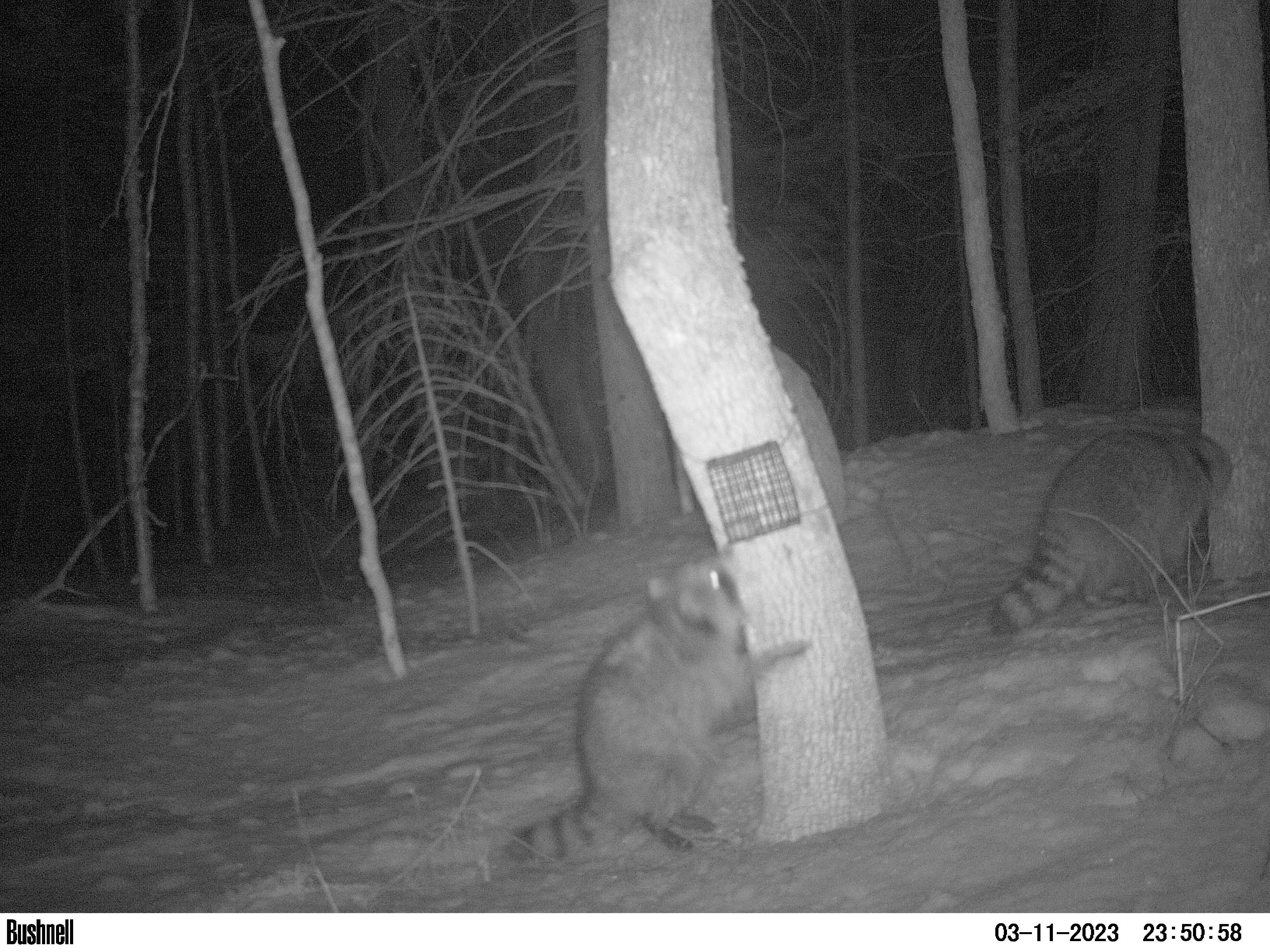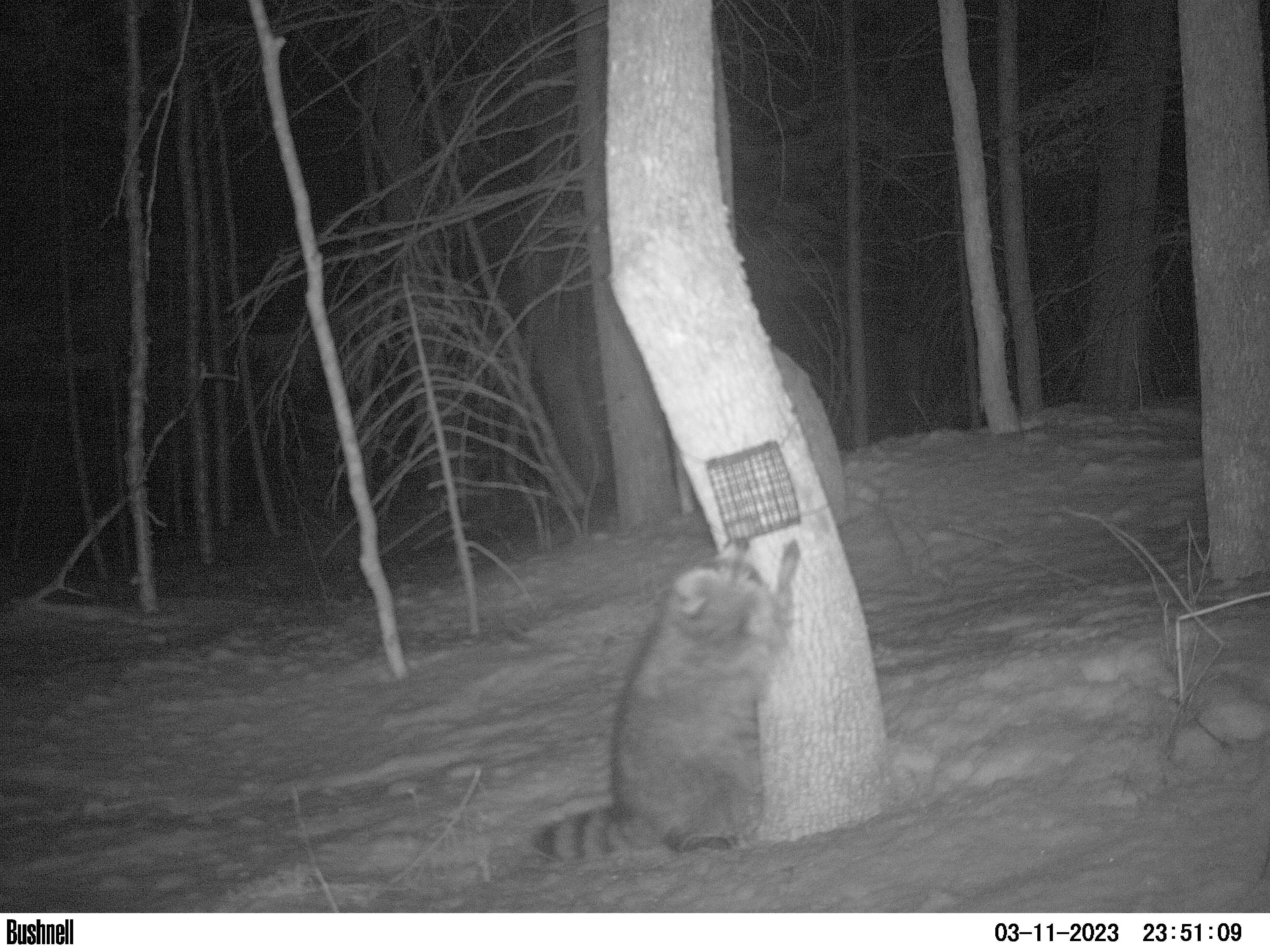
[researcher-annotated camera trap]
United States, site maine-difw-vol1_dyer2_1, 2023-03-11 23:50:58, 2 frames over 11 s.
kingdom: Animalia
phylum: Chordata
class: Mammalia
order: Carnivora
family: Procyonidae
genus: Procyon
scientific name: Procyon lotor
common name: raccoon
Raccoon (Procyon lotor).